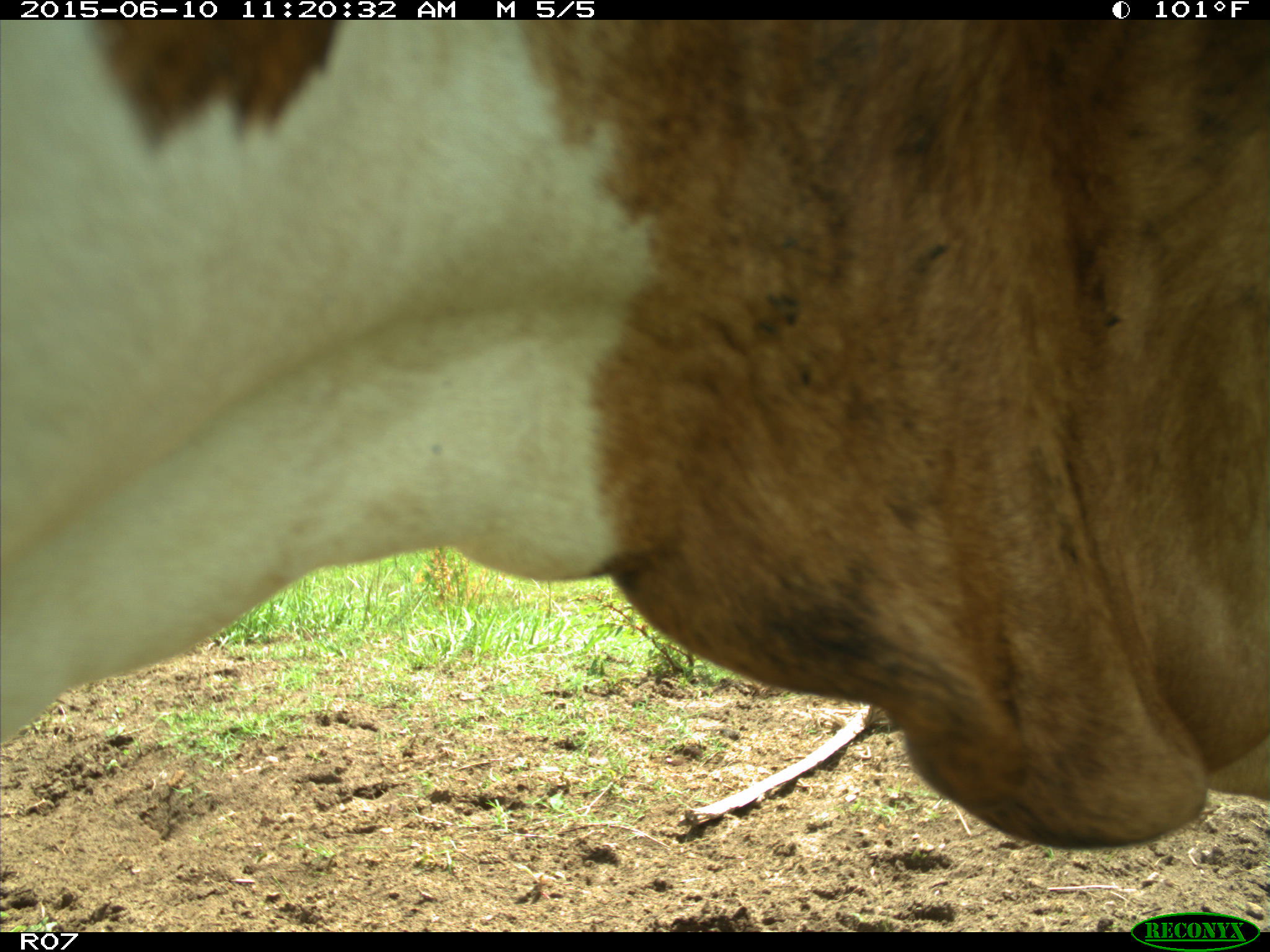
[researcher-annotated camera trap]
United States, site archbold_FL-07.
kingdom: Animalia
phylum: Chordata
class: Mammalia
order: Artiodactyla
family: Bovidae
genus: Bos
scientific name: Bos taurus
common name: domestic cow